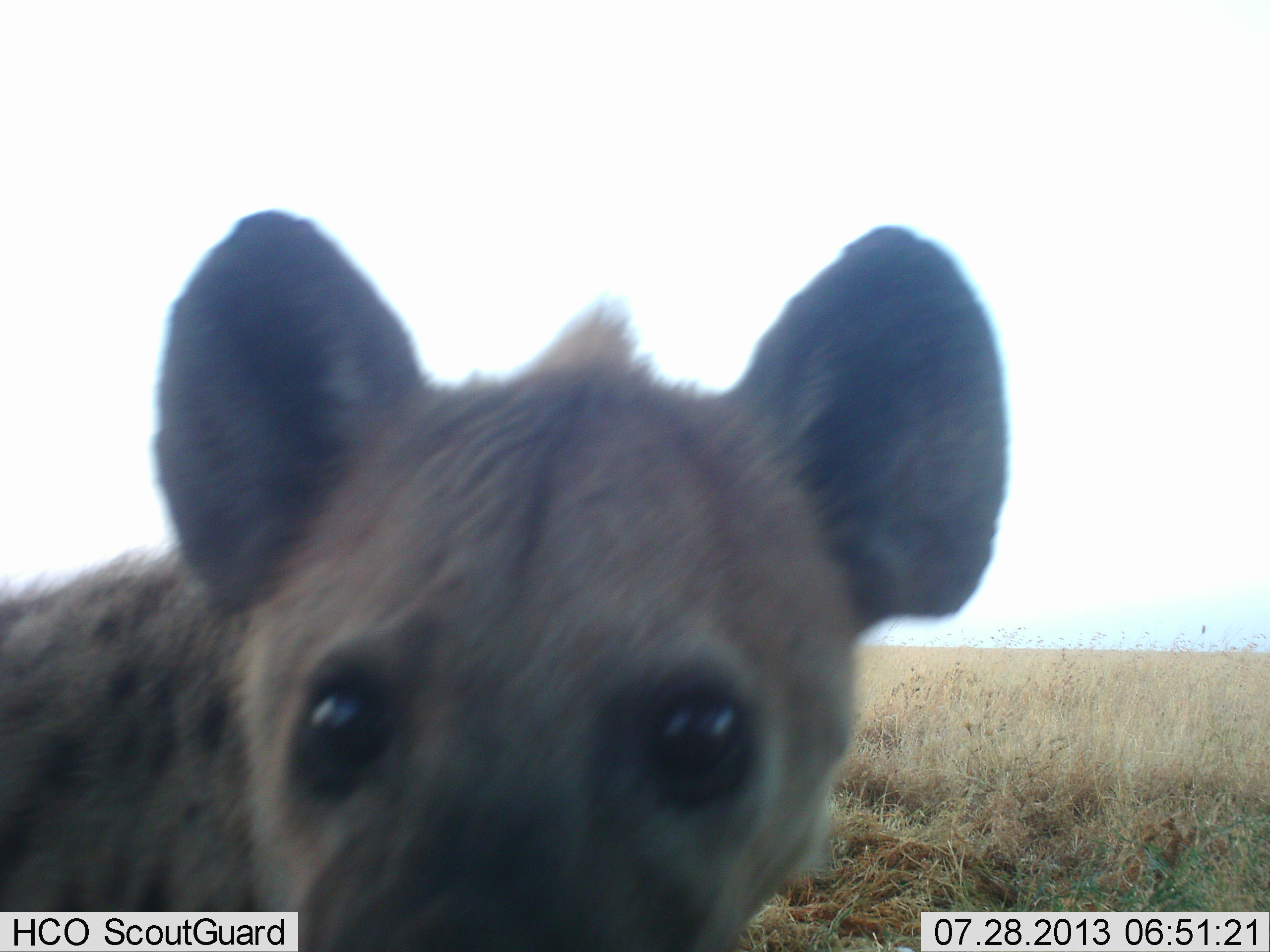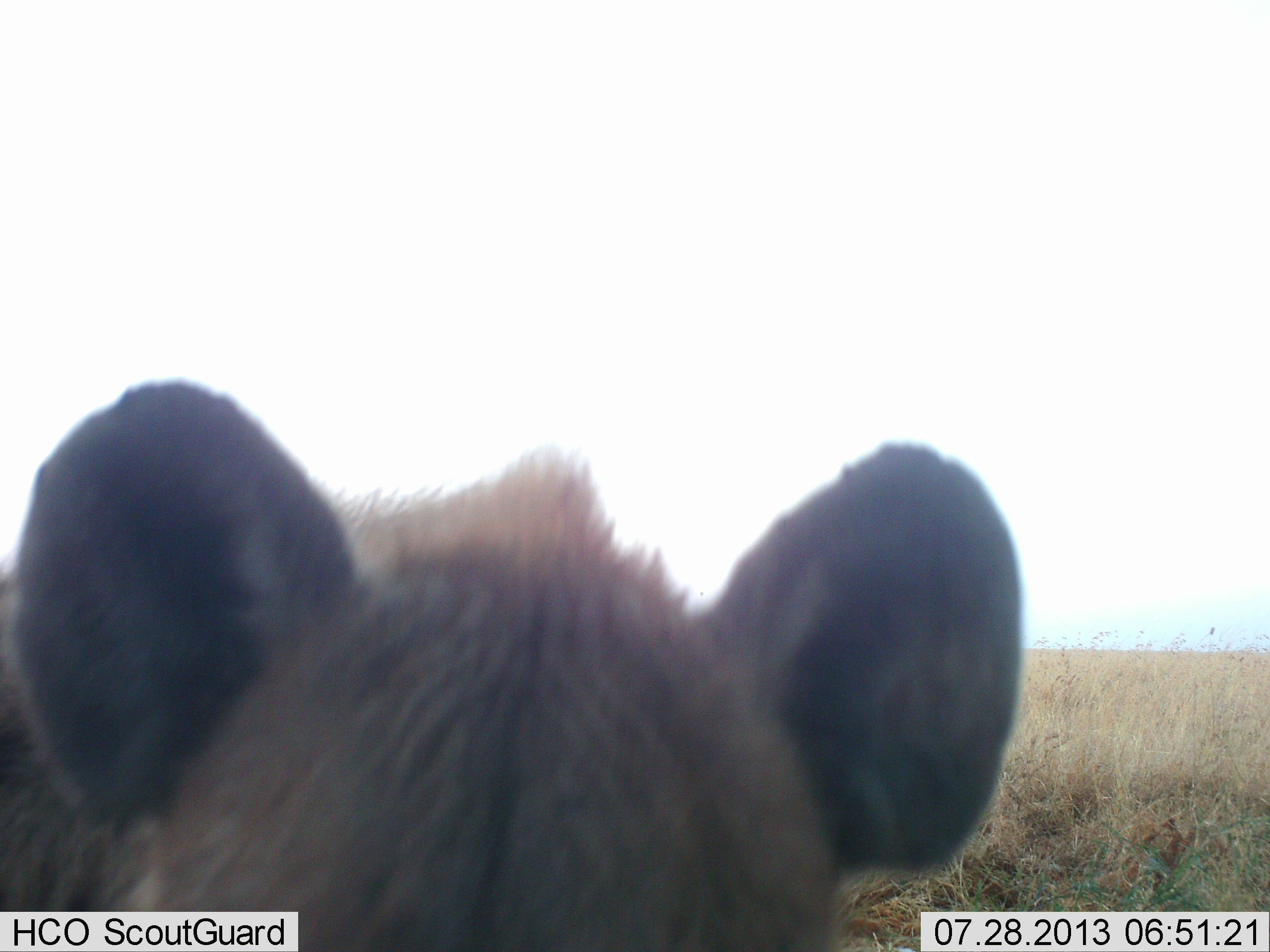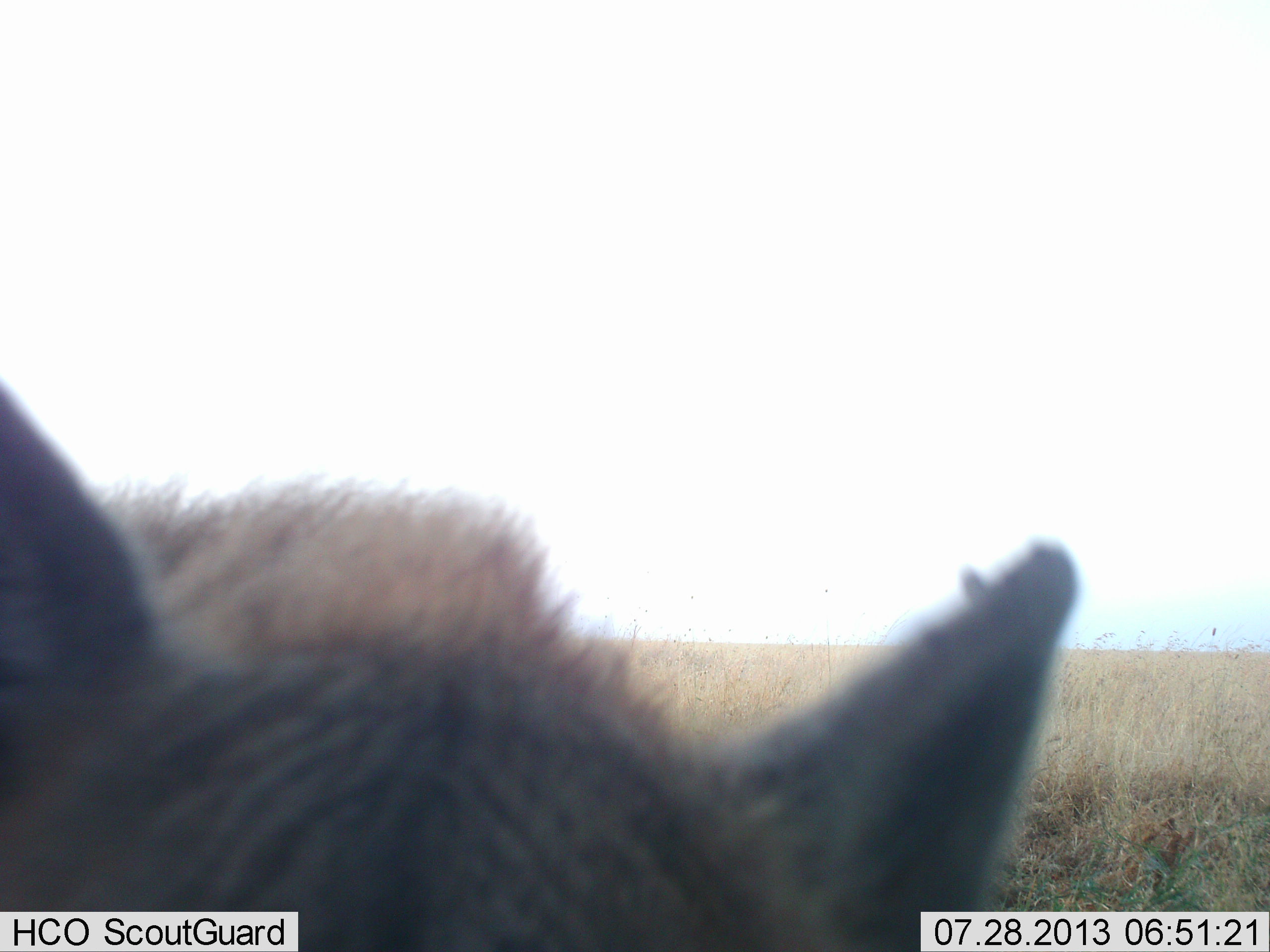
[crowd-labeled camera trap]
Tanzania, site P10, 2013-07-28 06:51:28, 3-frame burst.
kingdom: Animalia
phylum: Chordata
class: Mammalia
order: Carnivora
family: Hyaenidae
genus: Crocuta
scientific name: Crocuta crocuta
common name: spotted hyena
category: hyenaspotted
Hyenaspotted (spotted hyena) (Crocuta crocuta), count 1. Behavior (volunteer vote fractions): standing 67%, resting 0%, moving 23%, interacting 23%. Young present (vote fraction): 3%. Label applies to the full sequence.